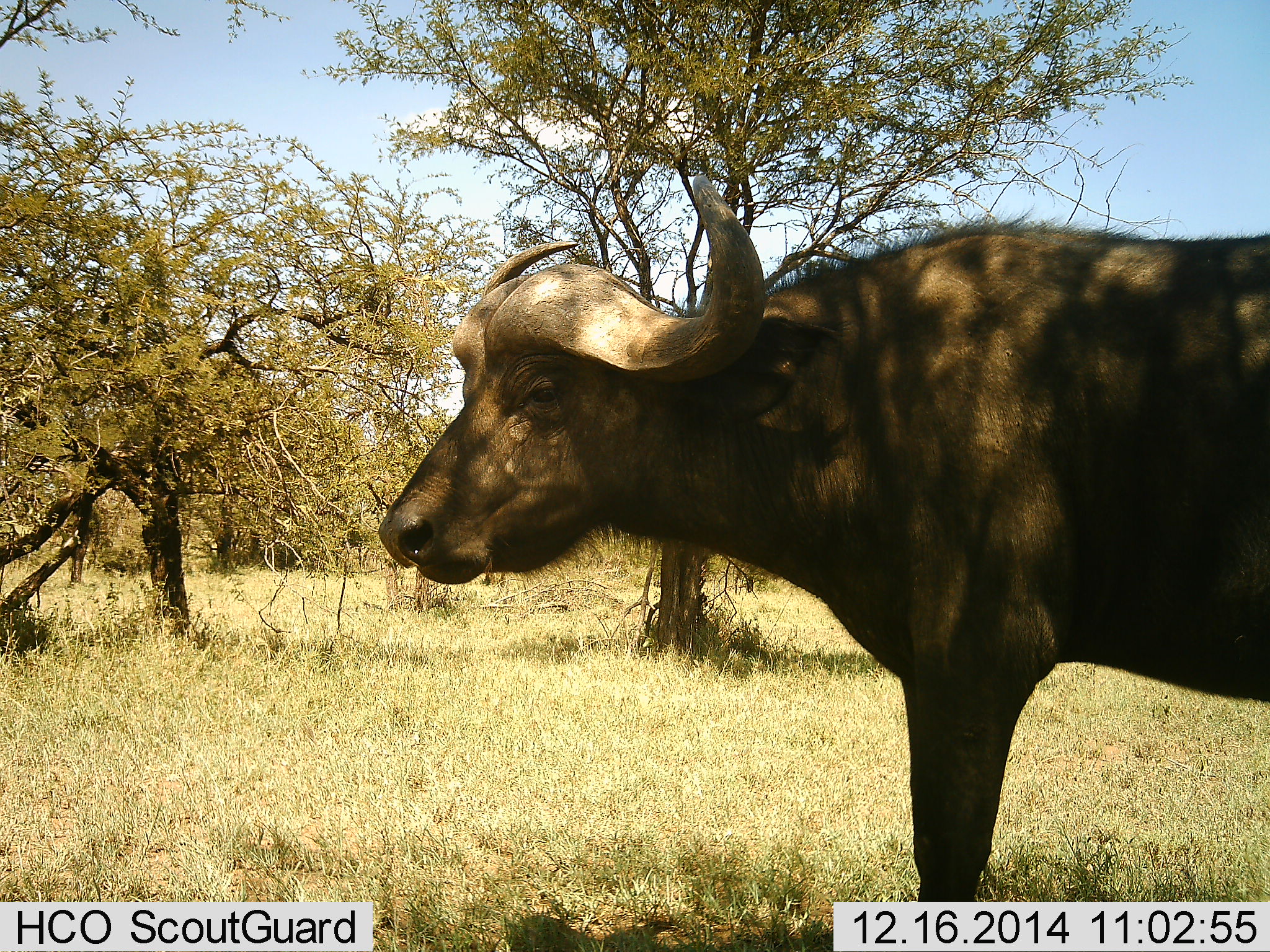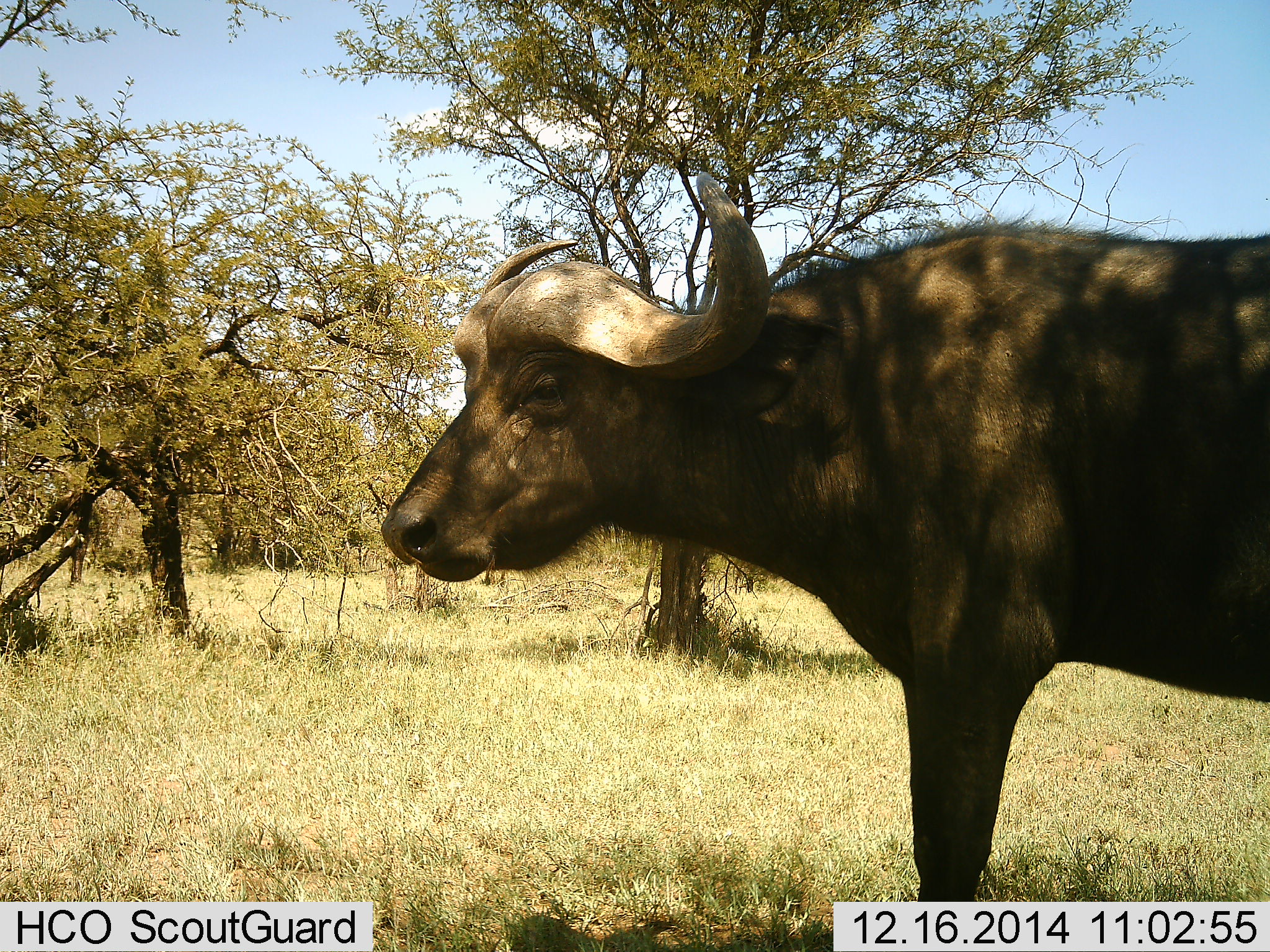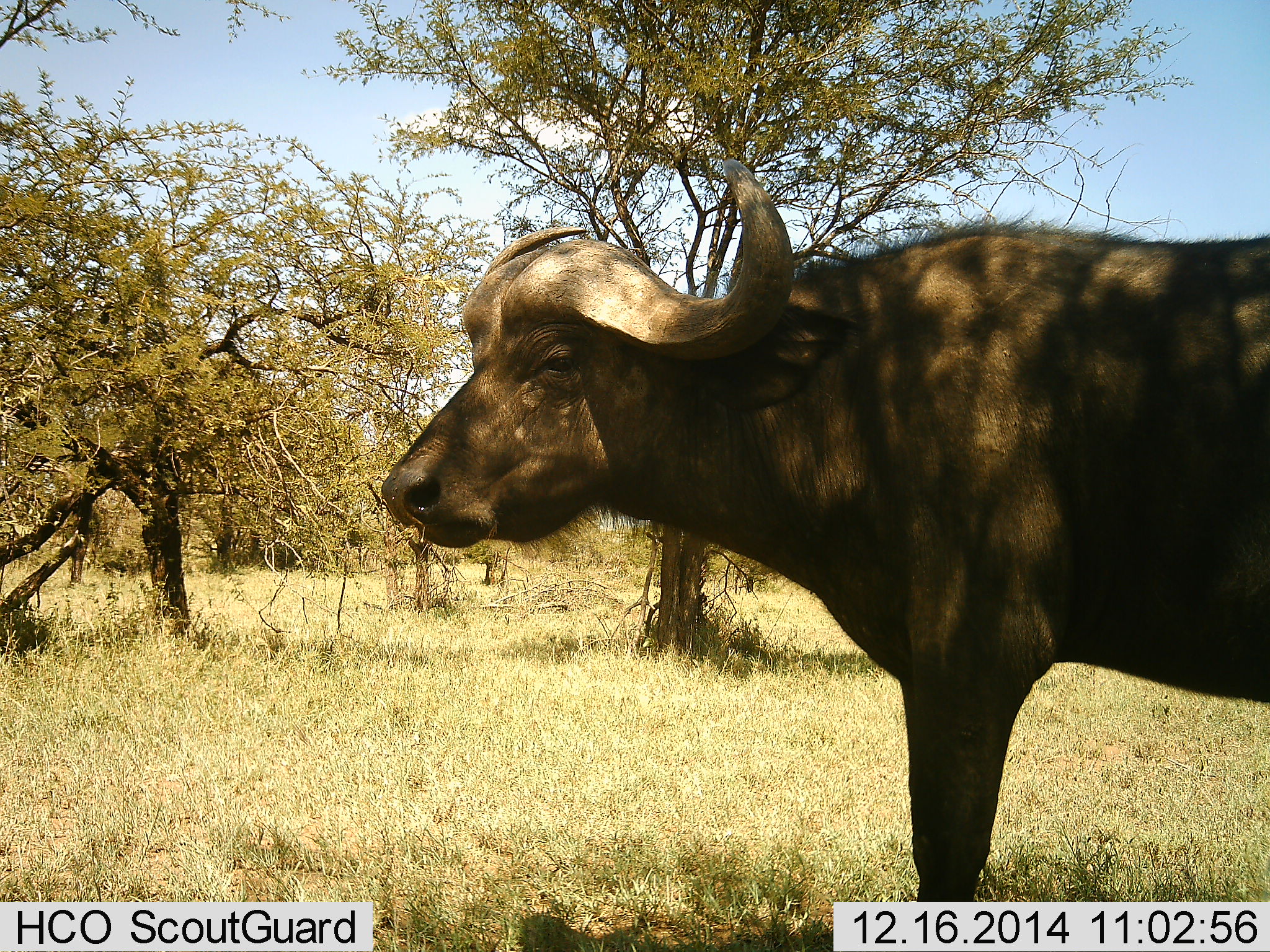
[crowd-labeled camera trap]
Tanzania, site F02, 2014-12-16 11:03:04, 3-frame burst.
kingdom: Animalia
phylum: Chordata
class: Mammalia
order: Artiodactyla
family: Bovidae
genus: Syncerus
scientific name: Syncerus caffer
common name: cape buffalo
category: buffalo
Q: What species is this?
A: Buffalo (cape buffalo) (Syncerus caffer).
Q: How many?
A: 1.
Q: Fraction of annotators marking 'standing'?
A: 100%.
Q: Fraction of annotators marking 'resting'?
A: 0%.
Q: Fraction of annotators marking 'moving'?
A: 0%.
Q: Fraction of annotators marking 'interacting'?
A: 0%.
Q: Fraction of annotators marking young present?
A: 0%.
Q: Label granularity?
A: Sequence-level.